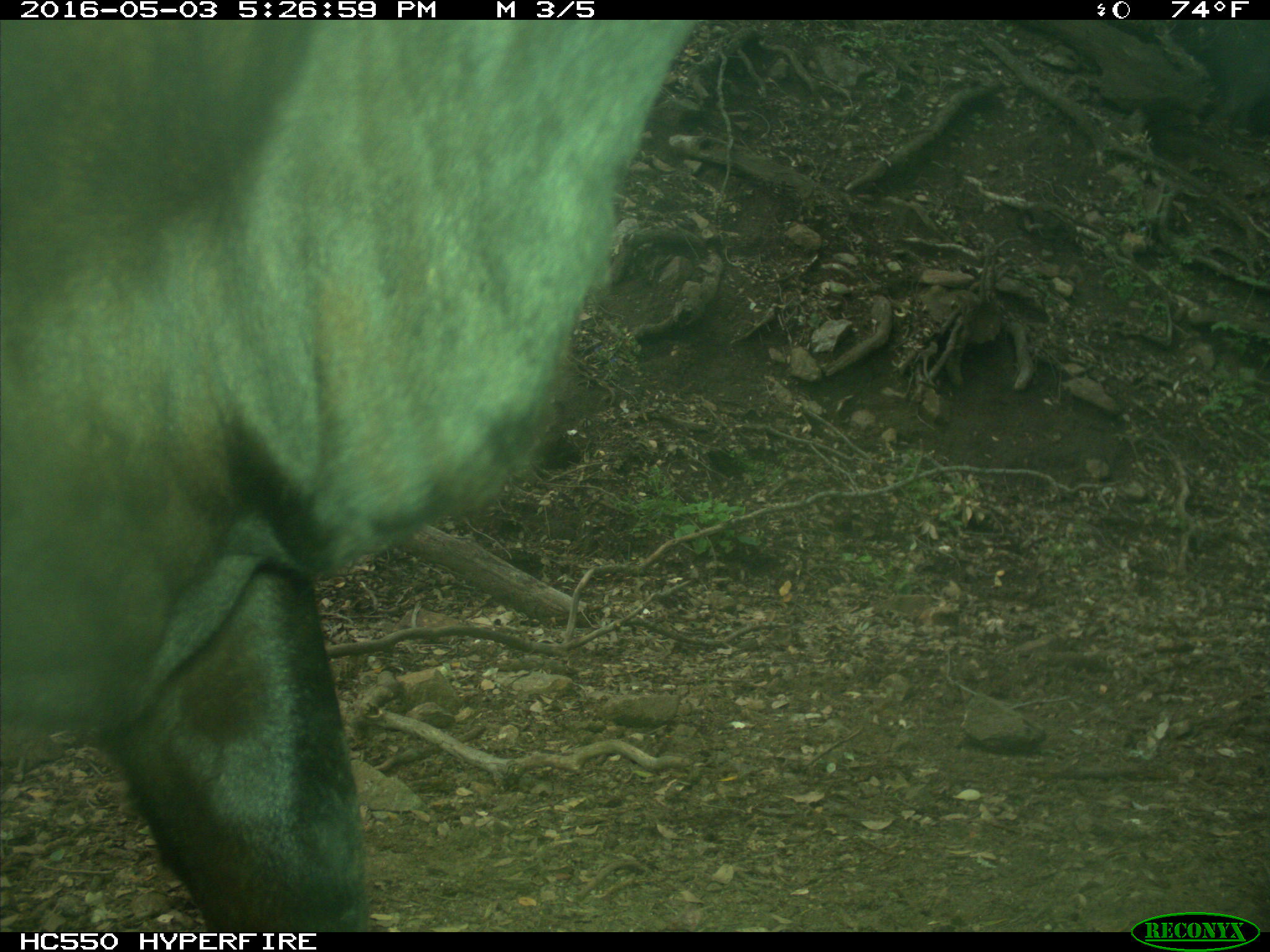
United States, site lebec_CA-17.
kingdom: Animalia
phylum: Chordata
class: Mammalia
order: Artiodactyla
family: Bovidae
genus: Bos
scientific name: Bos taurus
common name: domestic cow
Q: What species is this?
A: Bos taurus (domestic cow).